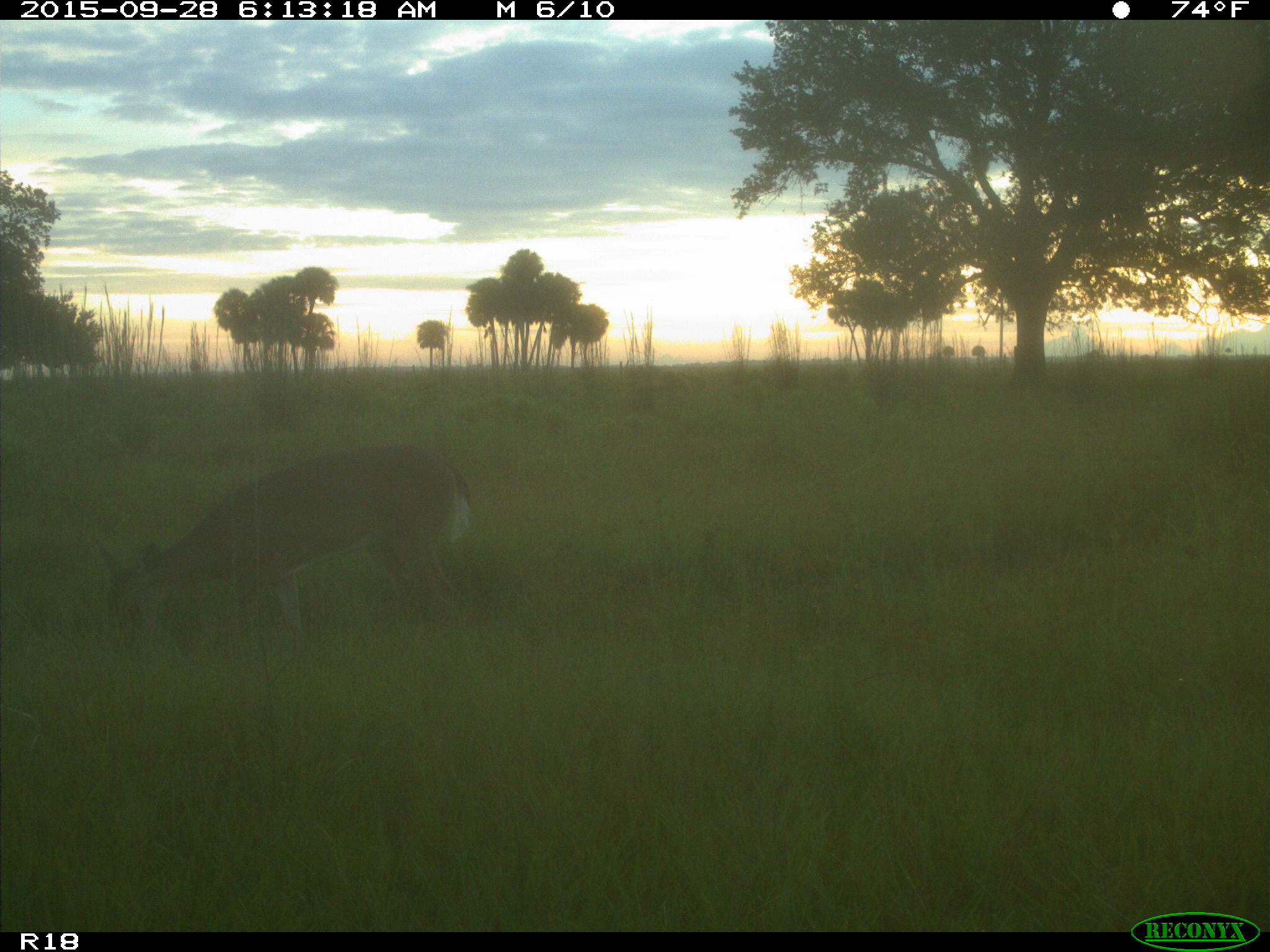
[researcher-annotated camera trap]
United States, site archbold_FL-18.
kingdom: Animalia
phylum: Chordata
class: Mammalia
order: Artiodactyla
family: Cervidae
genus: Odocoileus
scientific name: Odocoileus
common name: deer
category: unidentified deer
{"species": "unidentified deer (deer) (Odocoileus)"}